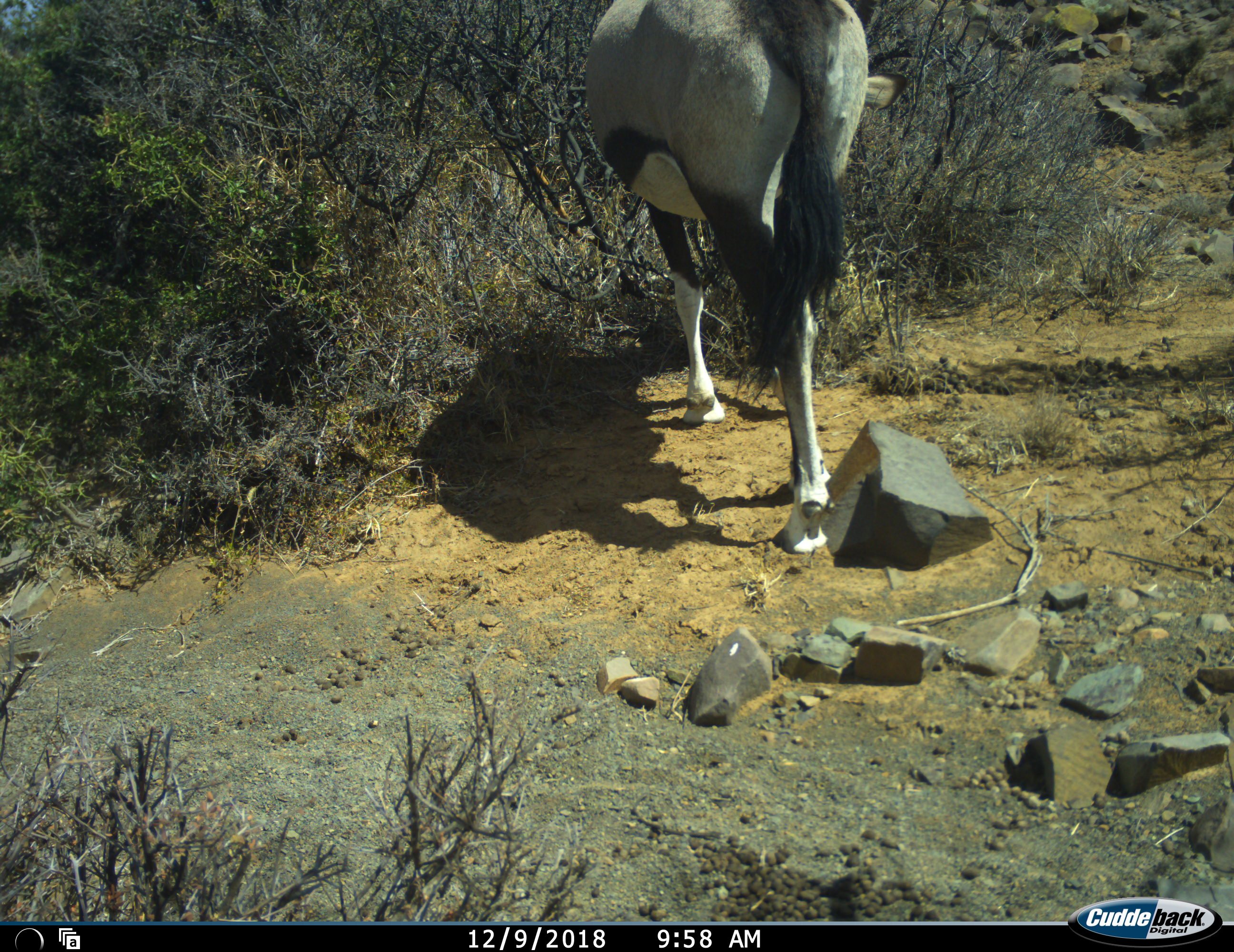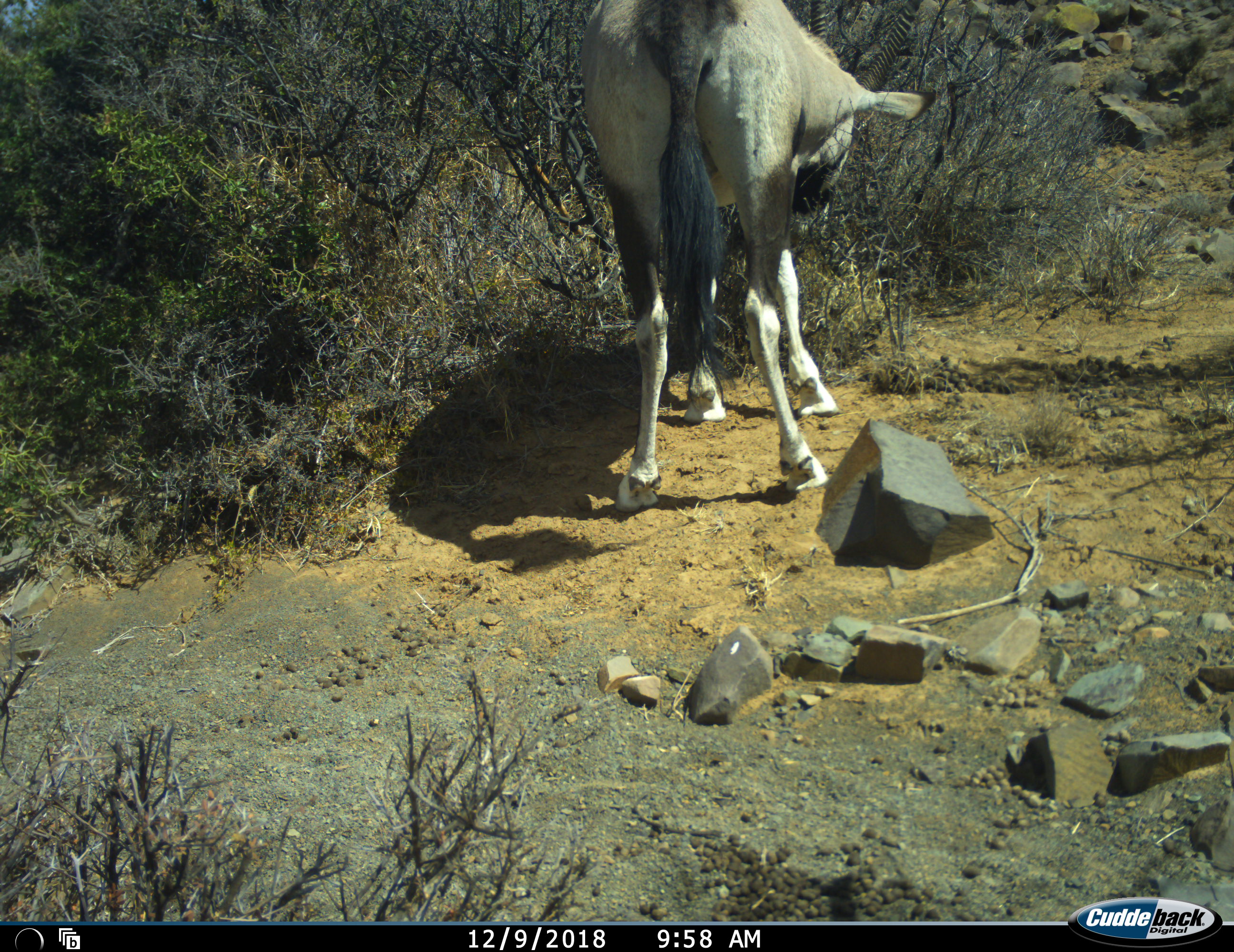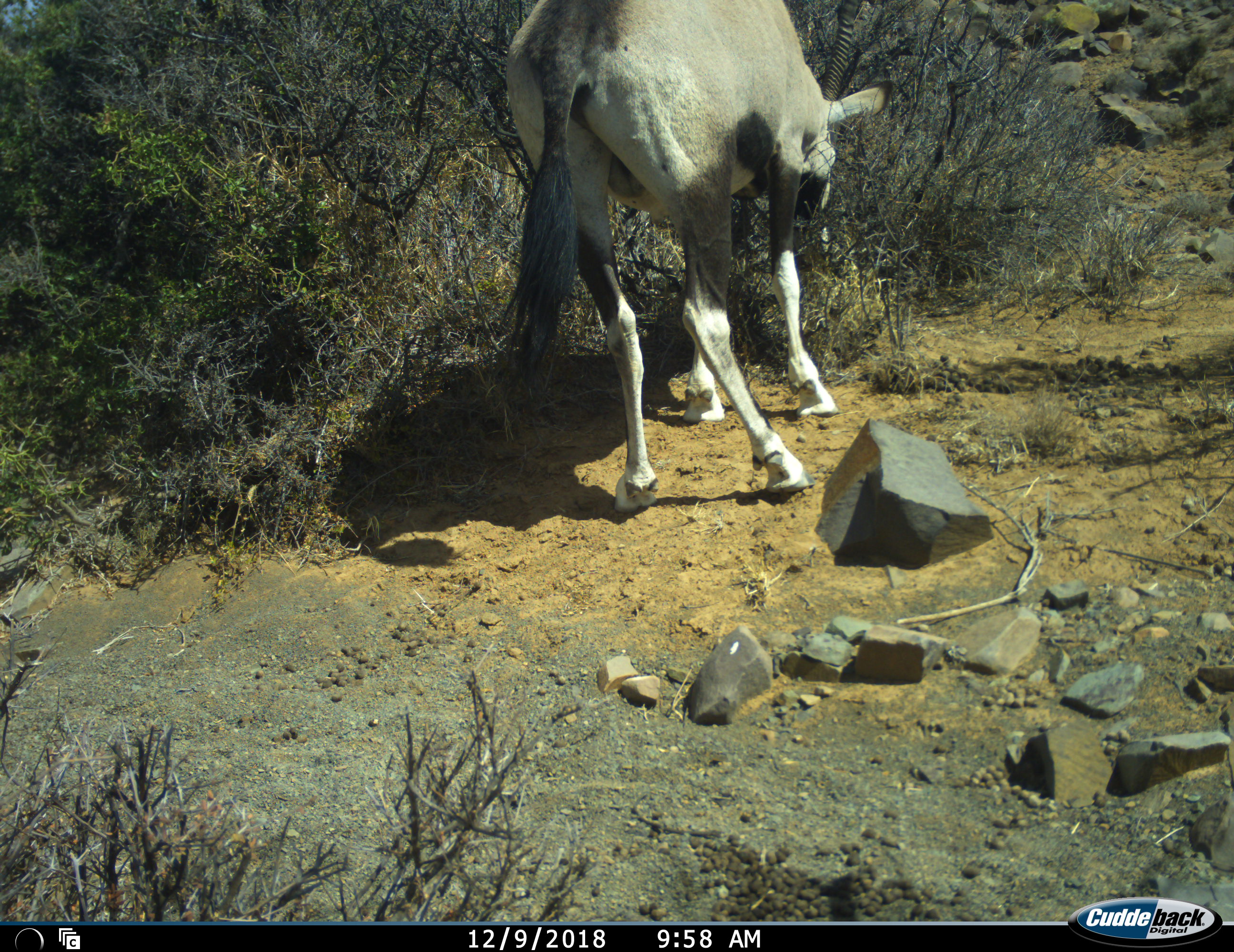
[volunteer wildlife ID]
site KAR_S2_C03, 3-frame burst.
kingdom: Animalia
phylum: Chordata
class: Mammalia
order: Artiodactyla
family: Bovidae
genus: Oryx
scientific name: Oryx gazella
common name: gemsbok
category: oryx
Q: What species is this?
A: Oryx (gemsbok) (Oryx gazella).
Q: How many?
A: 1.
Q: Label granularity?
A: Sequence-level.